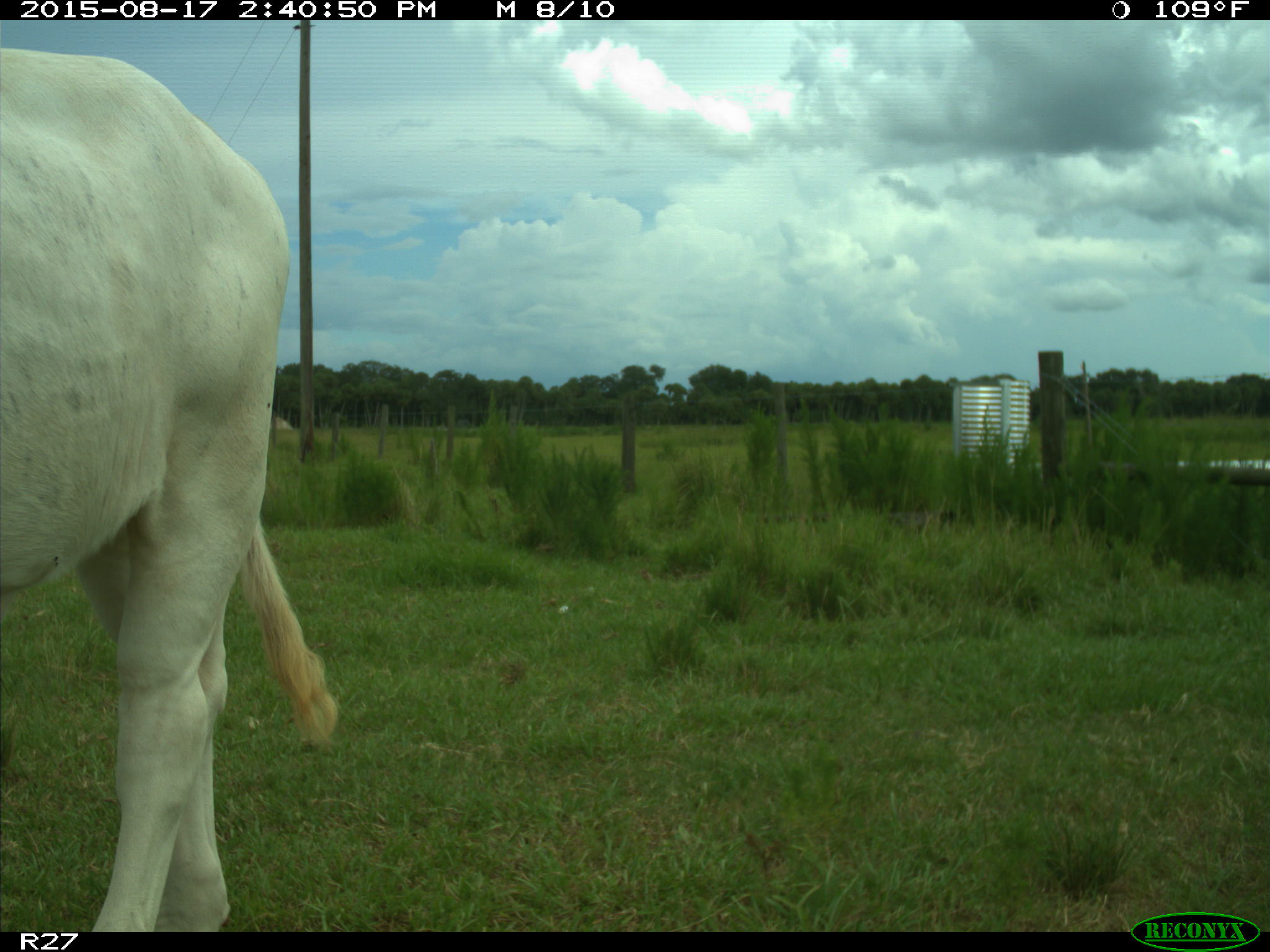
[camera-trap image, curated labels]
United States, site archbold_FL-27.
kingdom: Animalia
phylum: Chordata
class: Mammalia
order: Artiodactyla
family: Bovidae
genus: Bos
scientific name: Bos taurus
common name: domestic cow